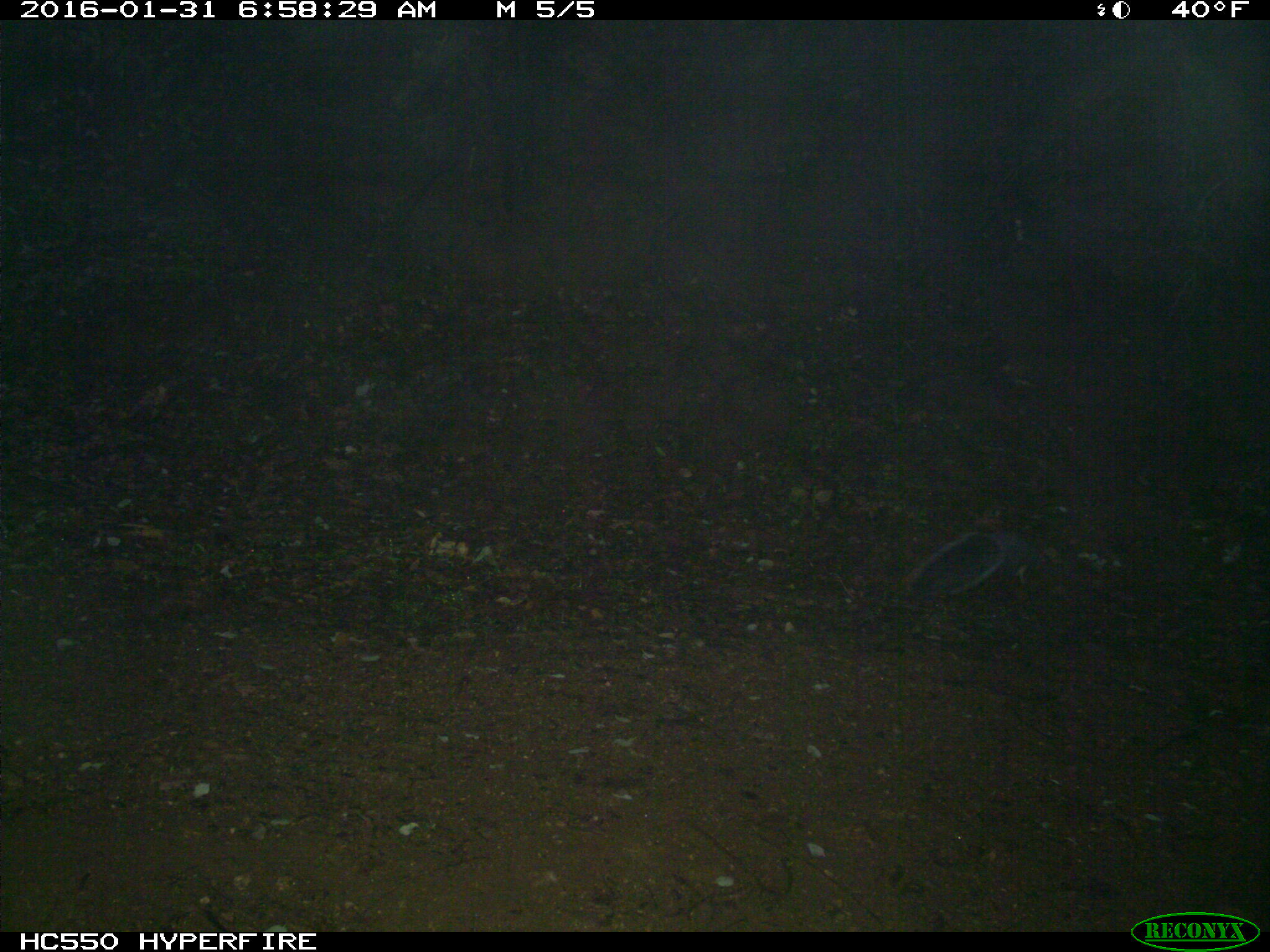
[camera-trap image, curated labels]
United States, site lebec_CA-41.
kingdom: Animalia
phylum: Chordata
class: Mammalia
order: Rodentia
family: Sciuridae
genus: Sciurus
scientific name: Sciurus carolinensis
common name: eastern gray squirrel